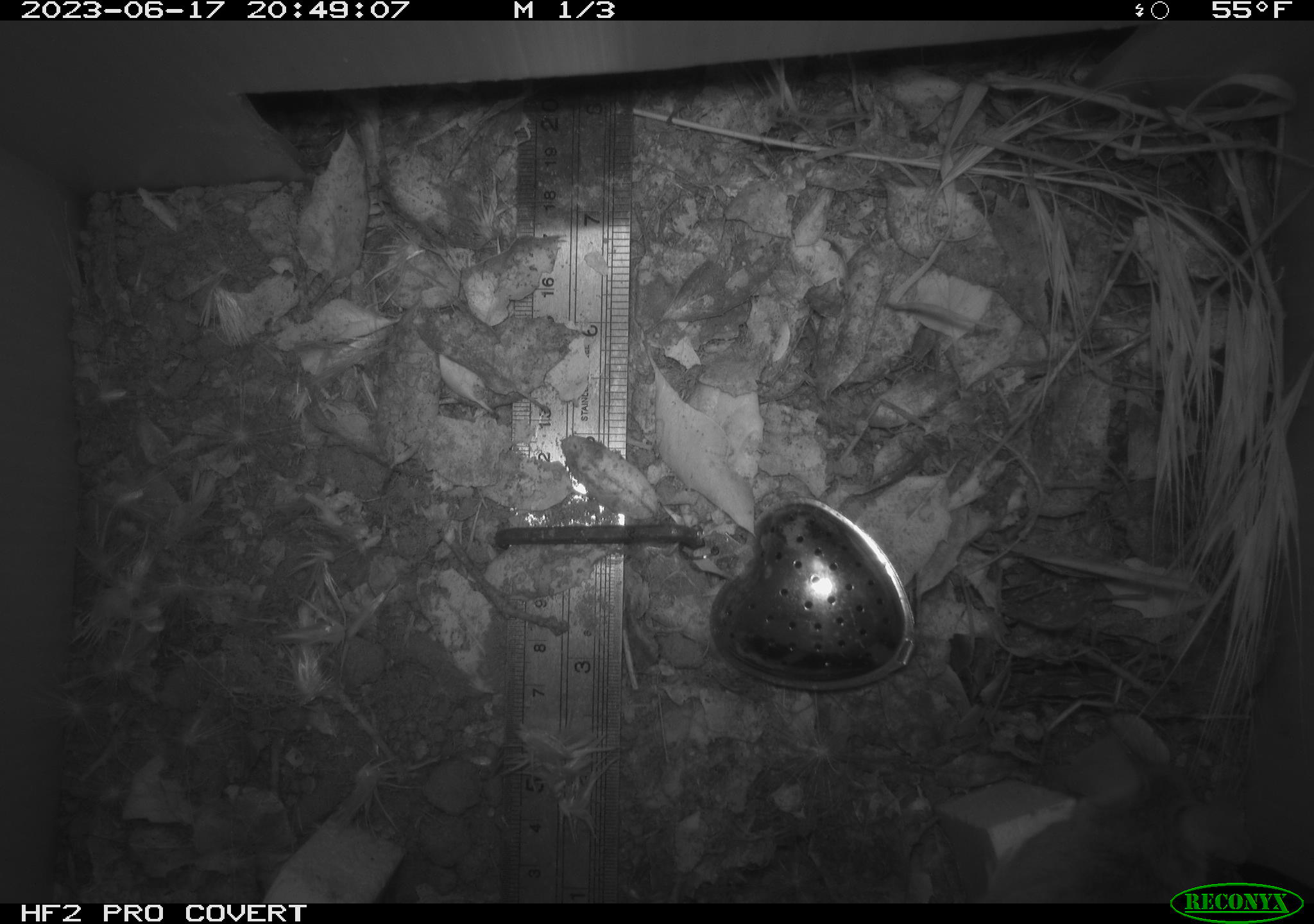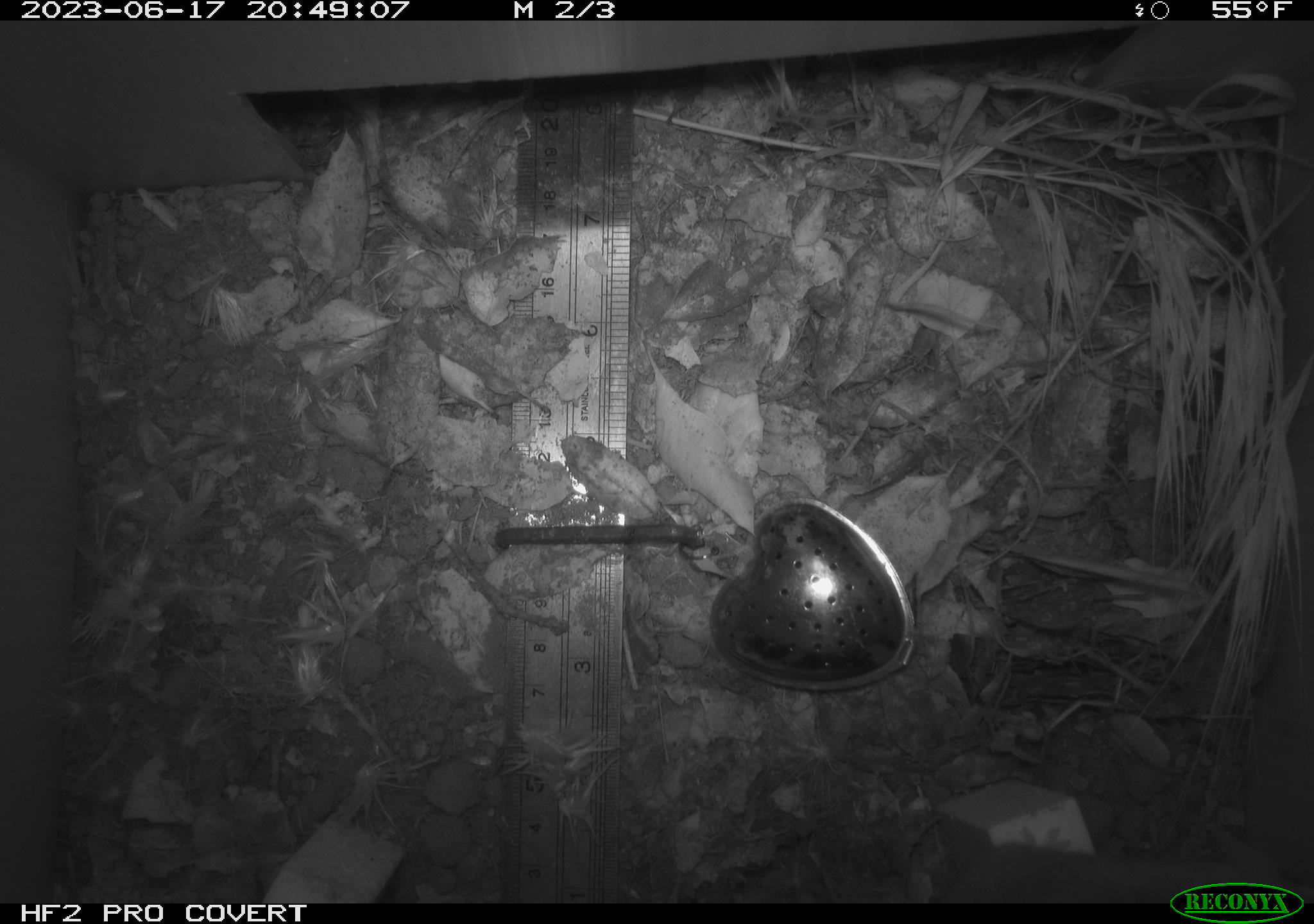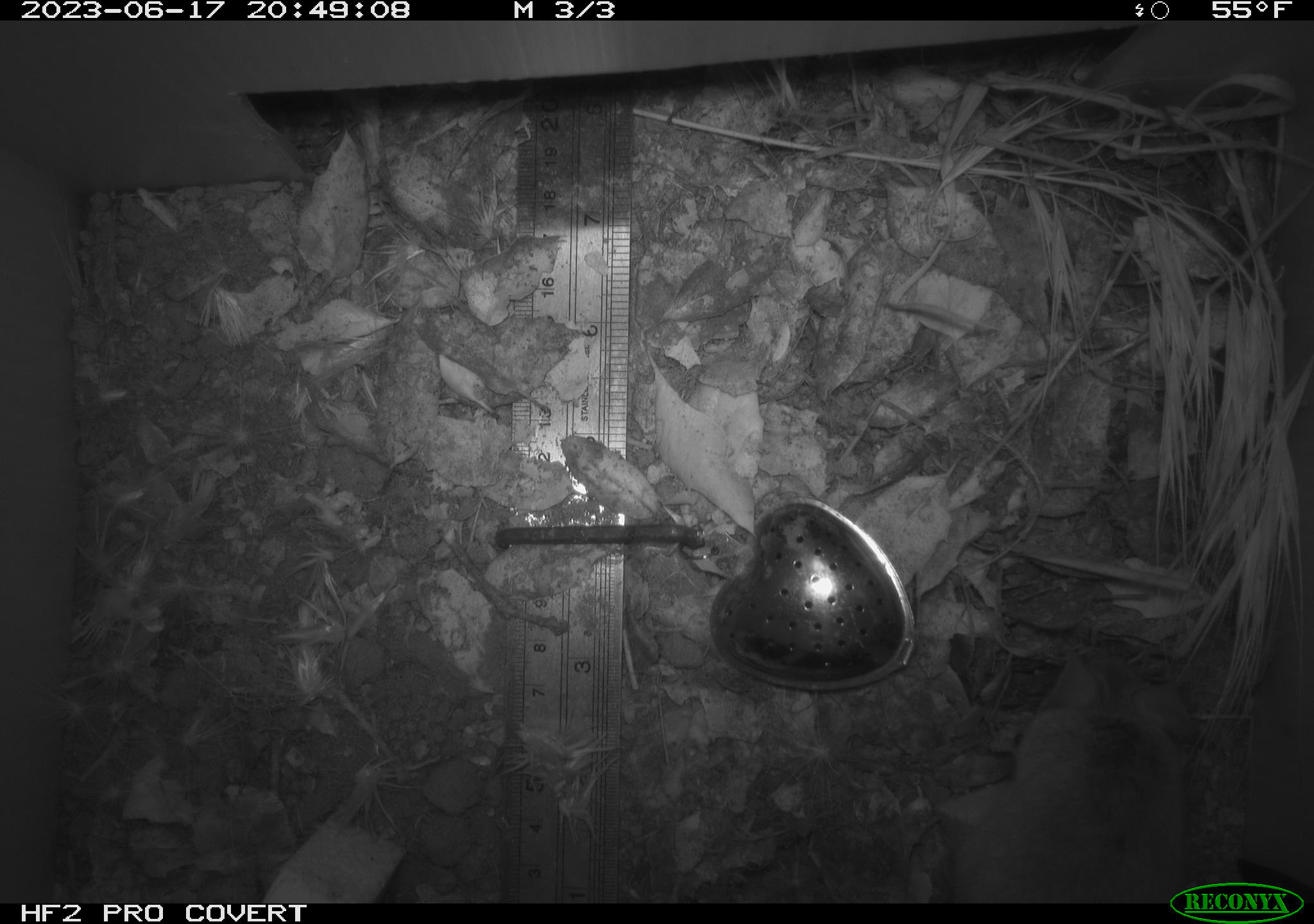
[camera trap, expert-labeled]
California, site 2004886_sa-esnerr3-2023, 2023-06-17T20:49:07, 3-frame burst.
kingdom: Animalia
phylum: Chordata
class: Mammalia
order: Rodentia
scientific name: Rodentia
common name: mouse species